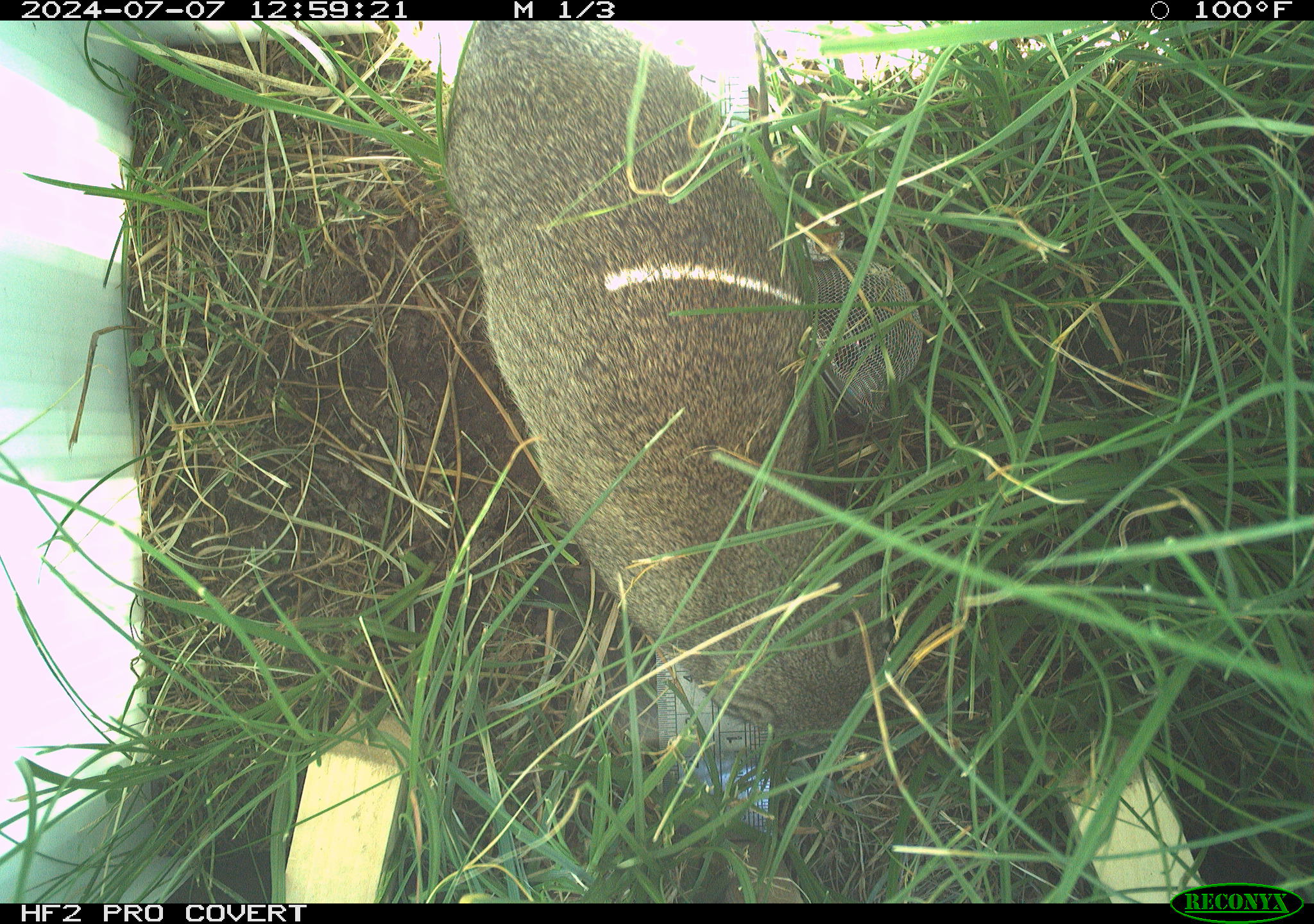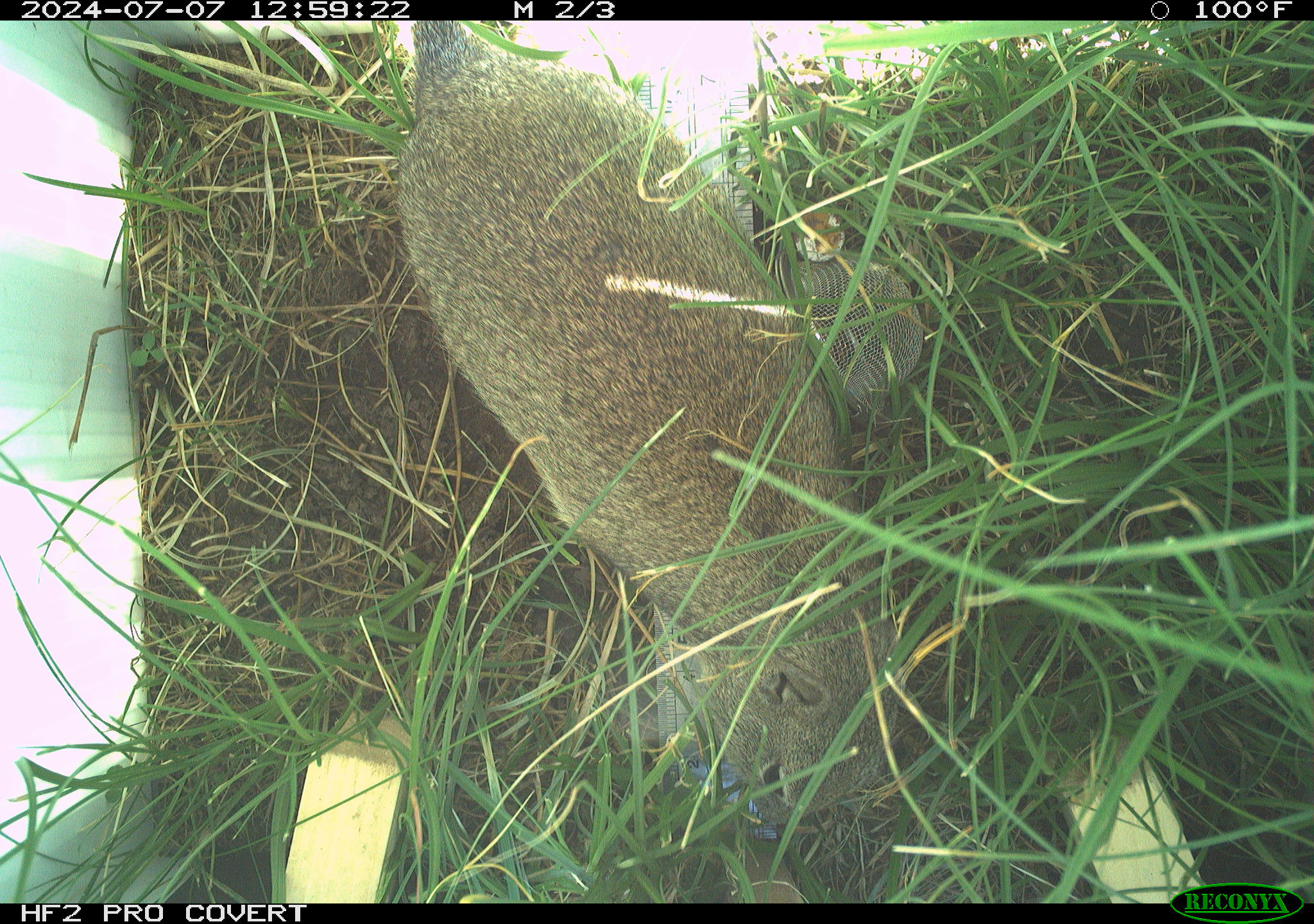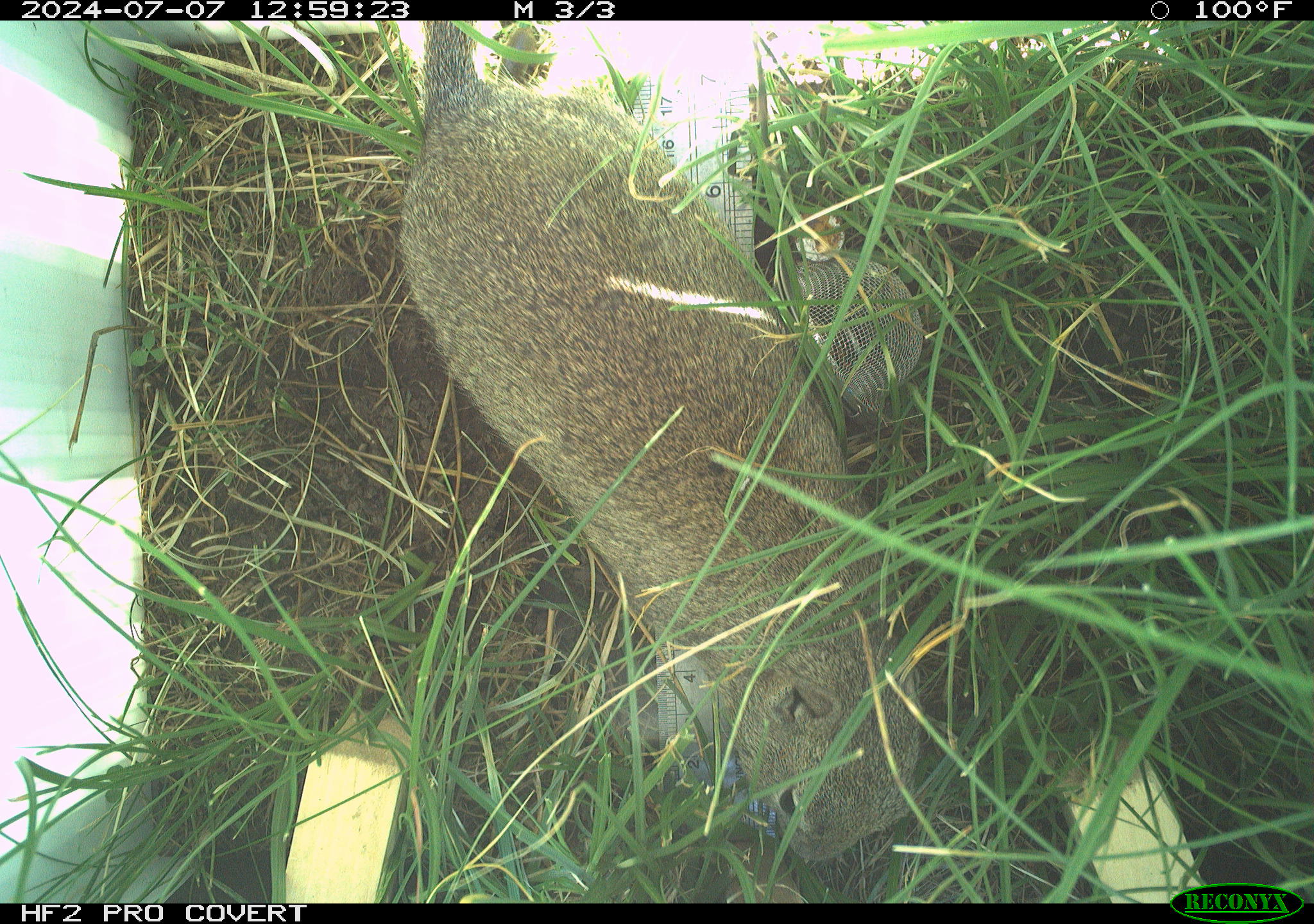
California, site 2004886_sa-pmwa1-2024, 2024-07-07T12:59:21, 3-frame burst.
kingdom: Animalia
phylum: Chordata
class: Mammalia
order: Rodentia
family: Sciuridae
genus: Urocitellus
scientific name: Urocitellus beldingi beldingi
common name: belding's ground squirrel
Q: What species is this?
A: Belding's ground squirrel (Urocitellus beldingi beldingi).